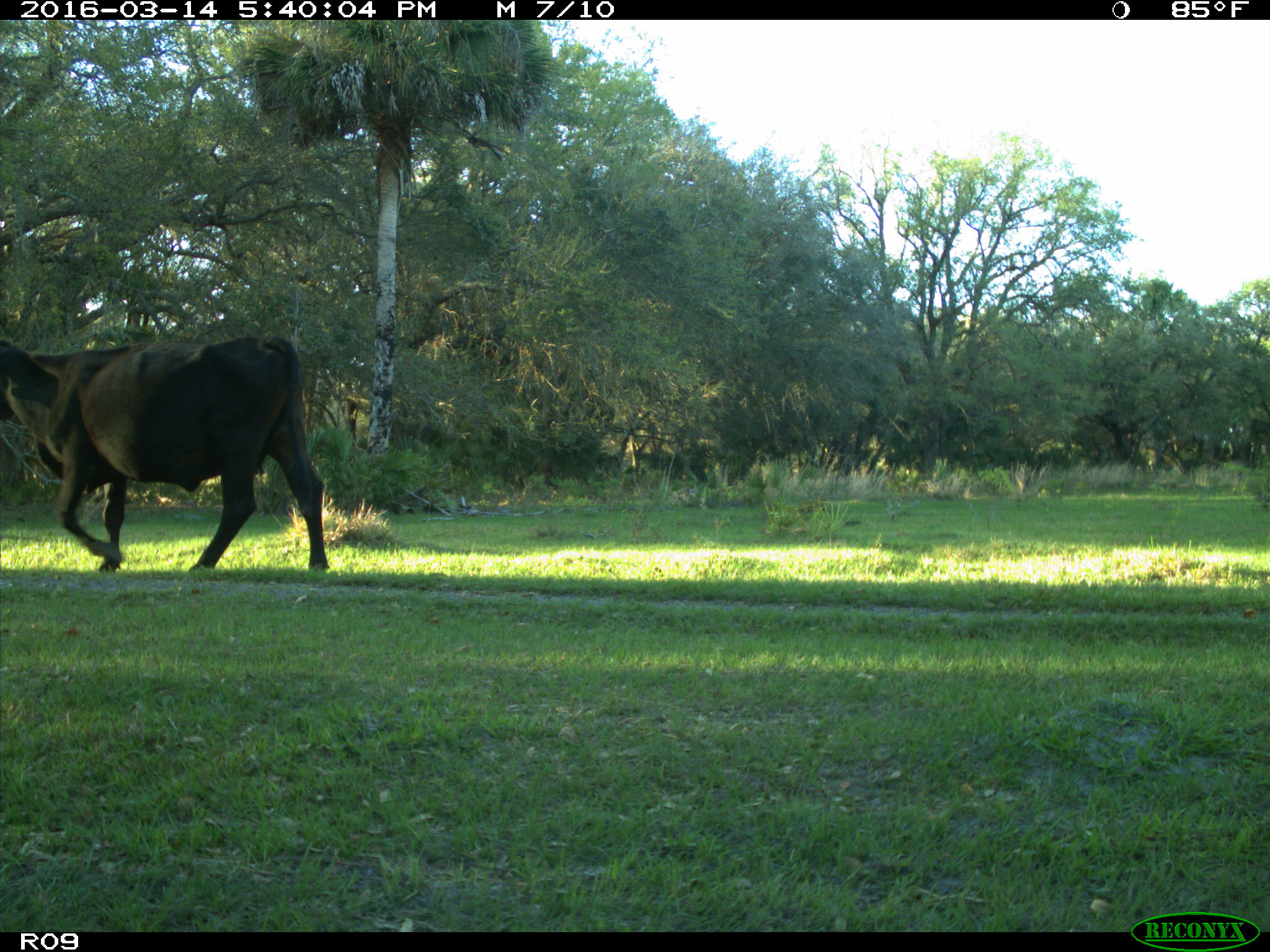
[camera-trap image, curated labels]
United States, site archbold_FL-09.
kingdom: Animalia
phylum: Chordata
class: Mammalia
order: Artiodactyla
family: Bovidae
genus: Bos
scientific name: Bos taurus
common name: domestic cow